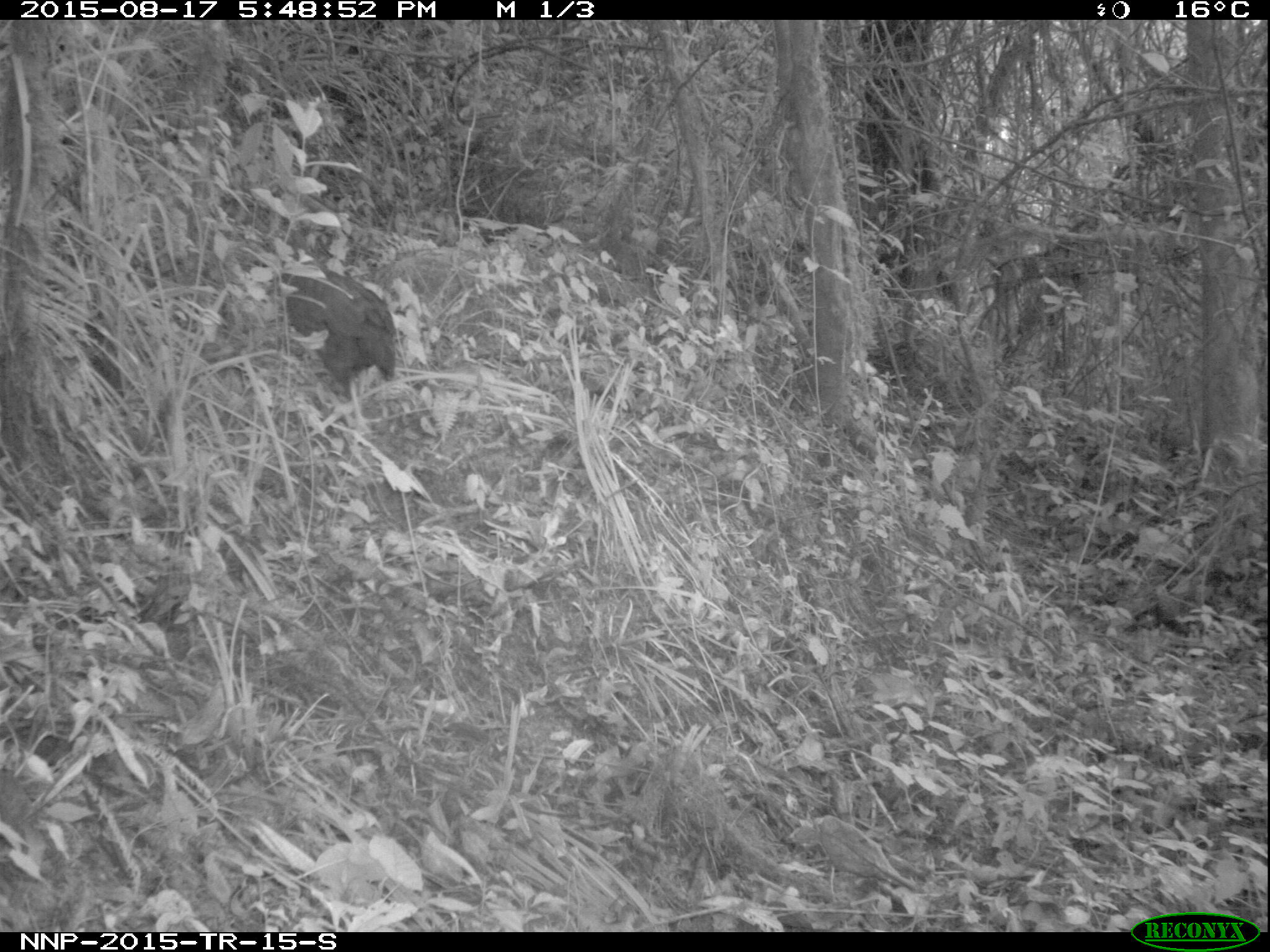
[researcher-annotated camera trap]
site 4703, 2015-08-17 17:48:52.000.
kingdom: Animalia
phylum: Chordata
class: Aves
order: Galliformes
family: Phasianidae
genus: Pternistis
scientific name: Pternistis nobilis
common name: handsome francolin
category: francolinus nobilis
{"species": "francolinus nobilis (handsome francolin) (Pternistis nobilis)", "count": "1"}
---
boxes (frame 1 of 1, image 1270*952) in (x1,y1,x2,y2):
francolinus nobilis: (267,262,397,400)